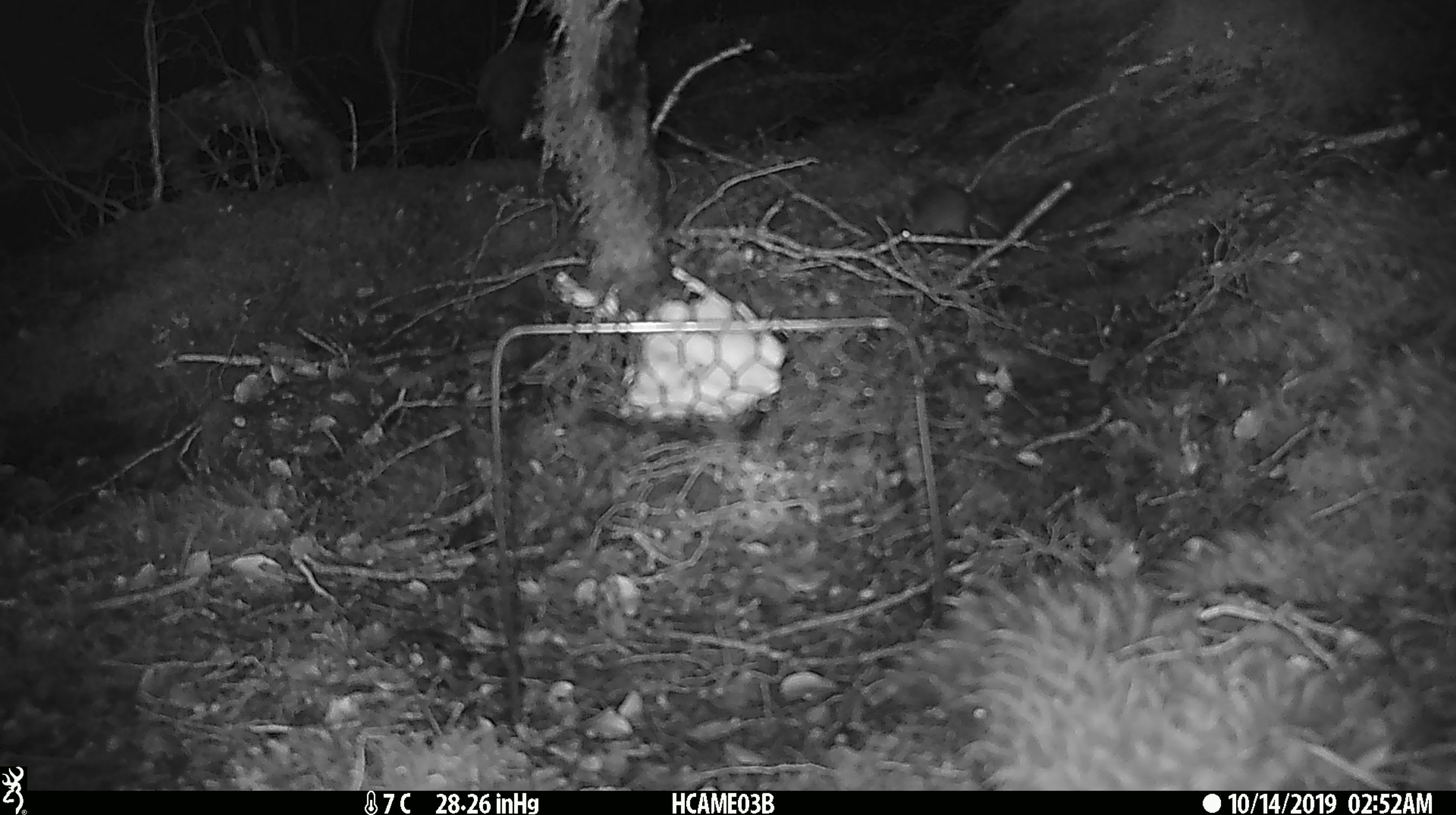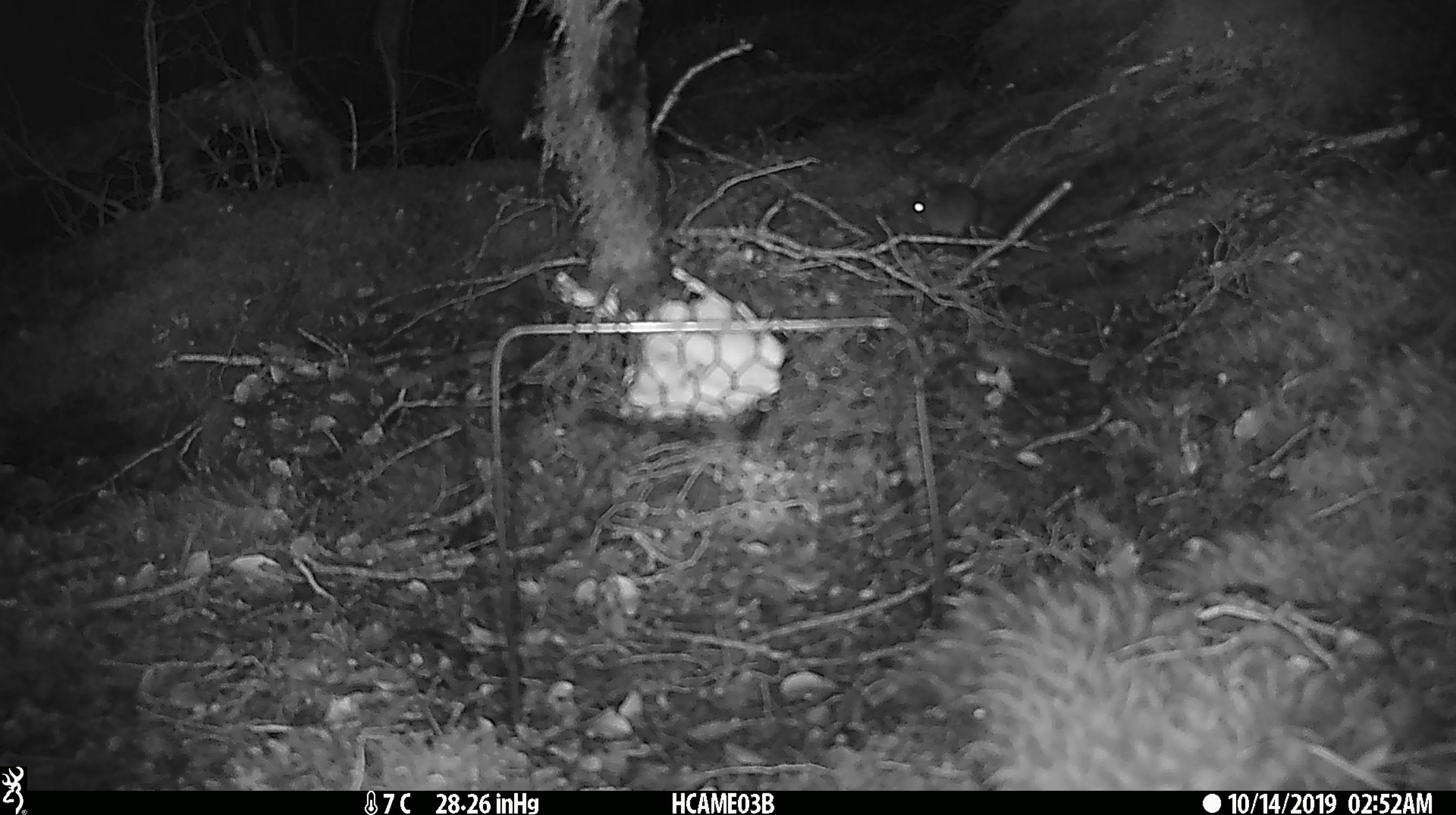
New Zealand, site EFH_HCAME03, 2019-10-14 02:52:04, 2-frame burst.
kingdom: Animalia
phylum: Chordata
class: Mammalia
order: Rodentia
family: Muridae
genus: Mus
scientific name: Mus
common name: mouse